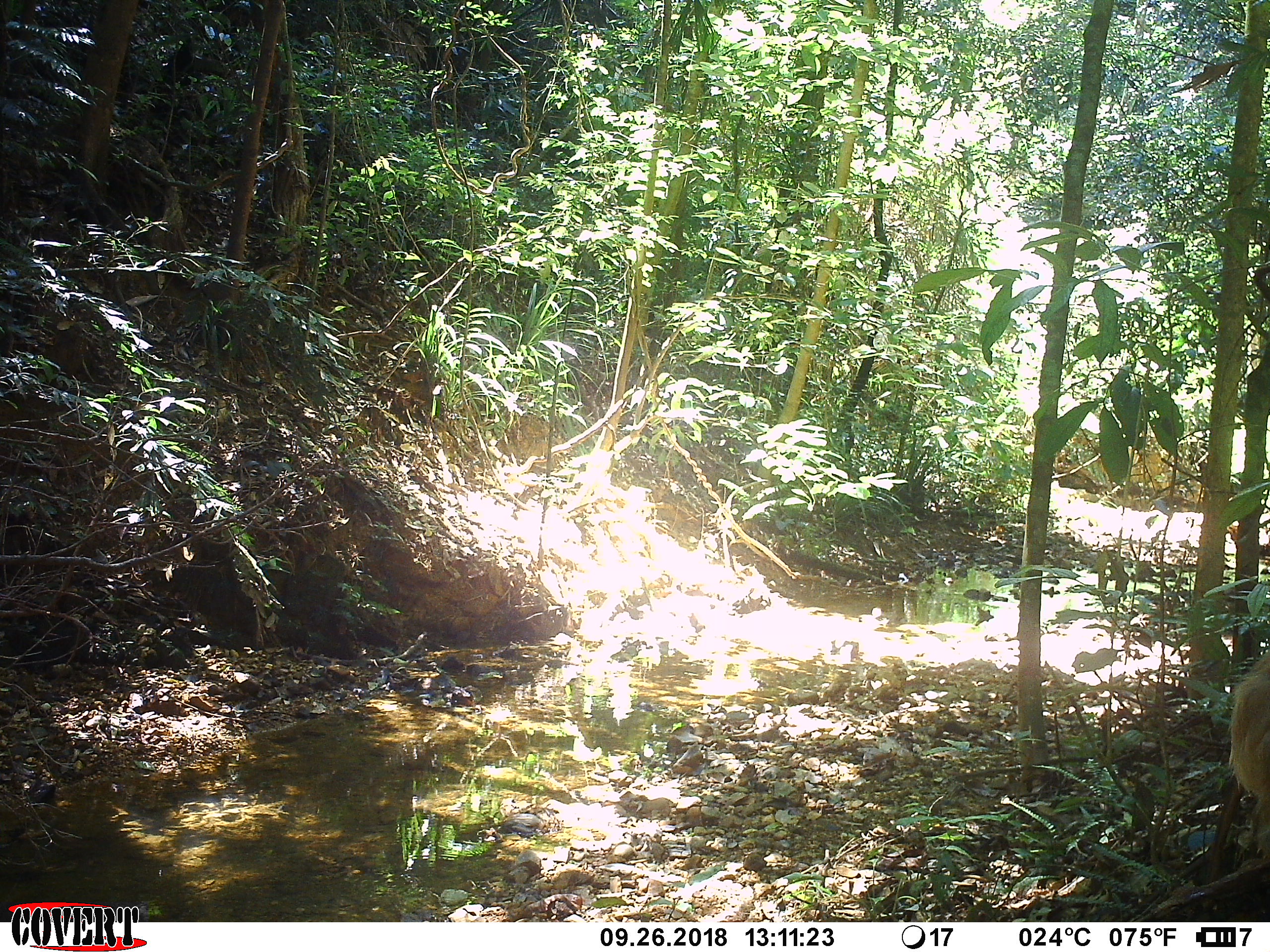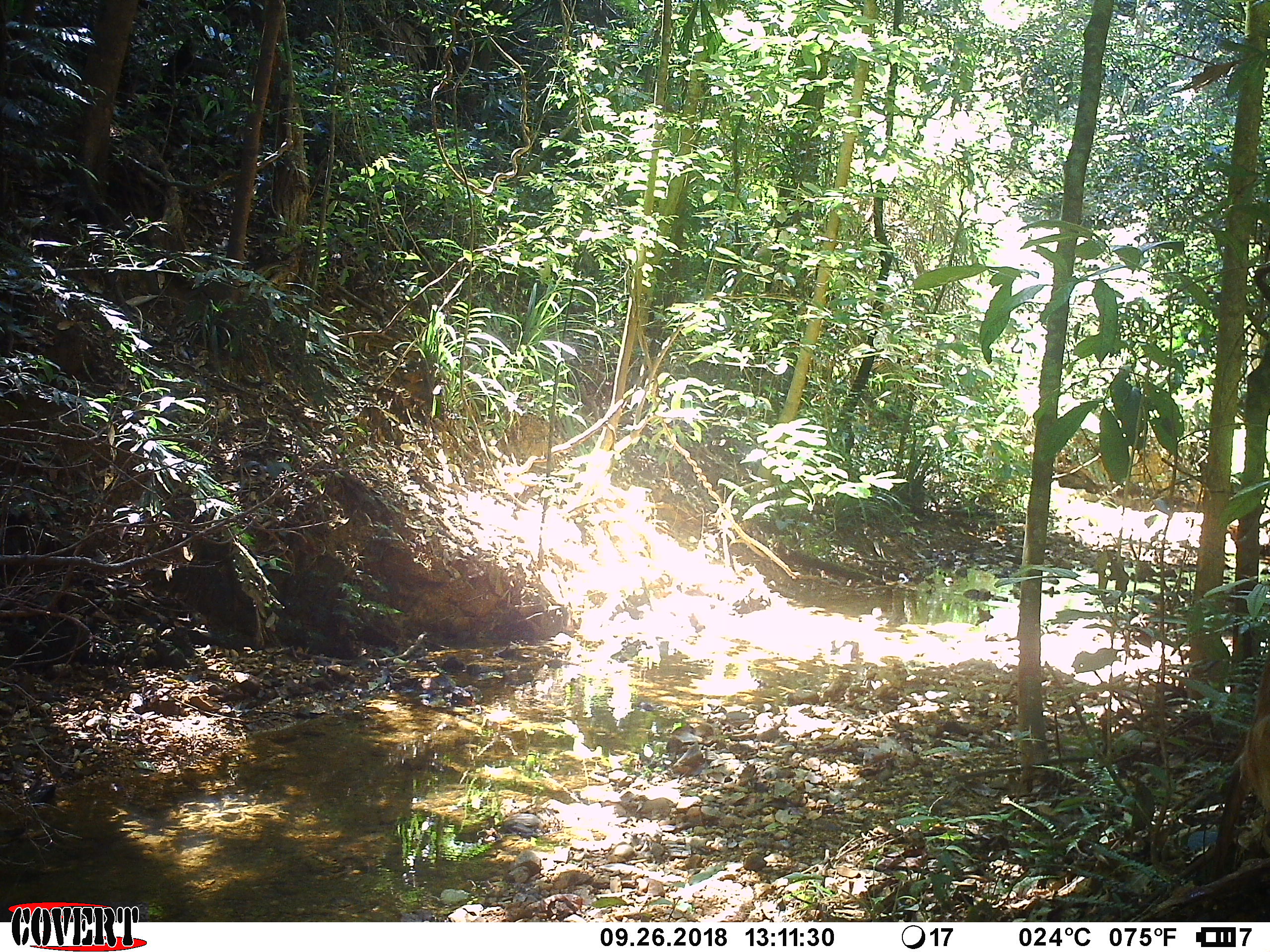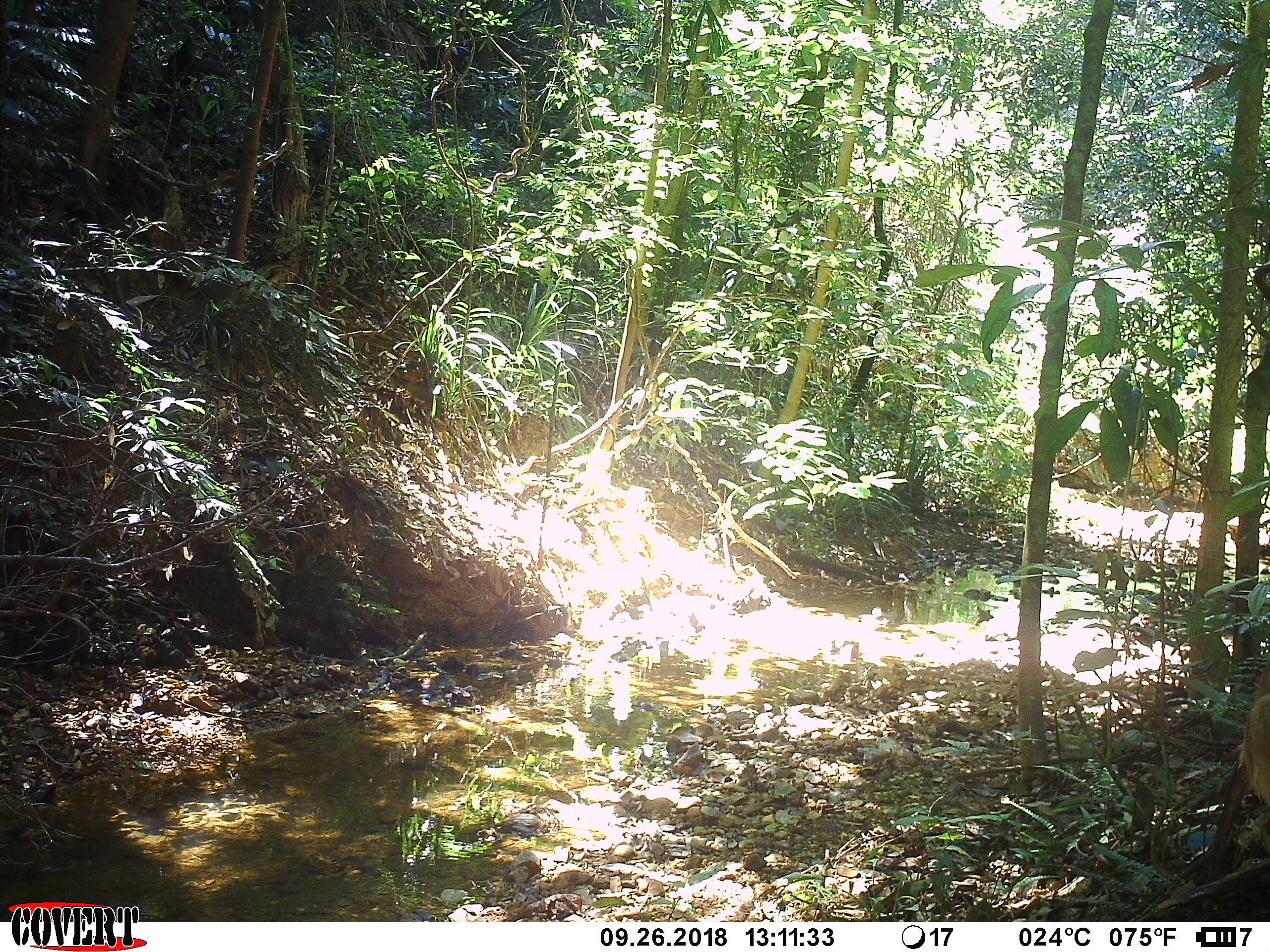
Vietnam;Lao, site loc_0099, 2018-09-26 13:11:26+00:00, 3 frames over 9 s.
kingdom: Animalia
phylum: Chordata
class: Mammalia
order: Primates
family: Cercopithecidae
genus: Macaca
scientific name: Macaca nemestrina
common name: pig-tailed macaque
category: pig tailed macaque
Pig tailed macaque (pig-tailed macaque) (Macaca nemestrina). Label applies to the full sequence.